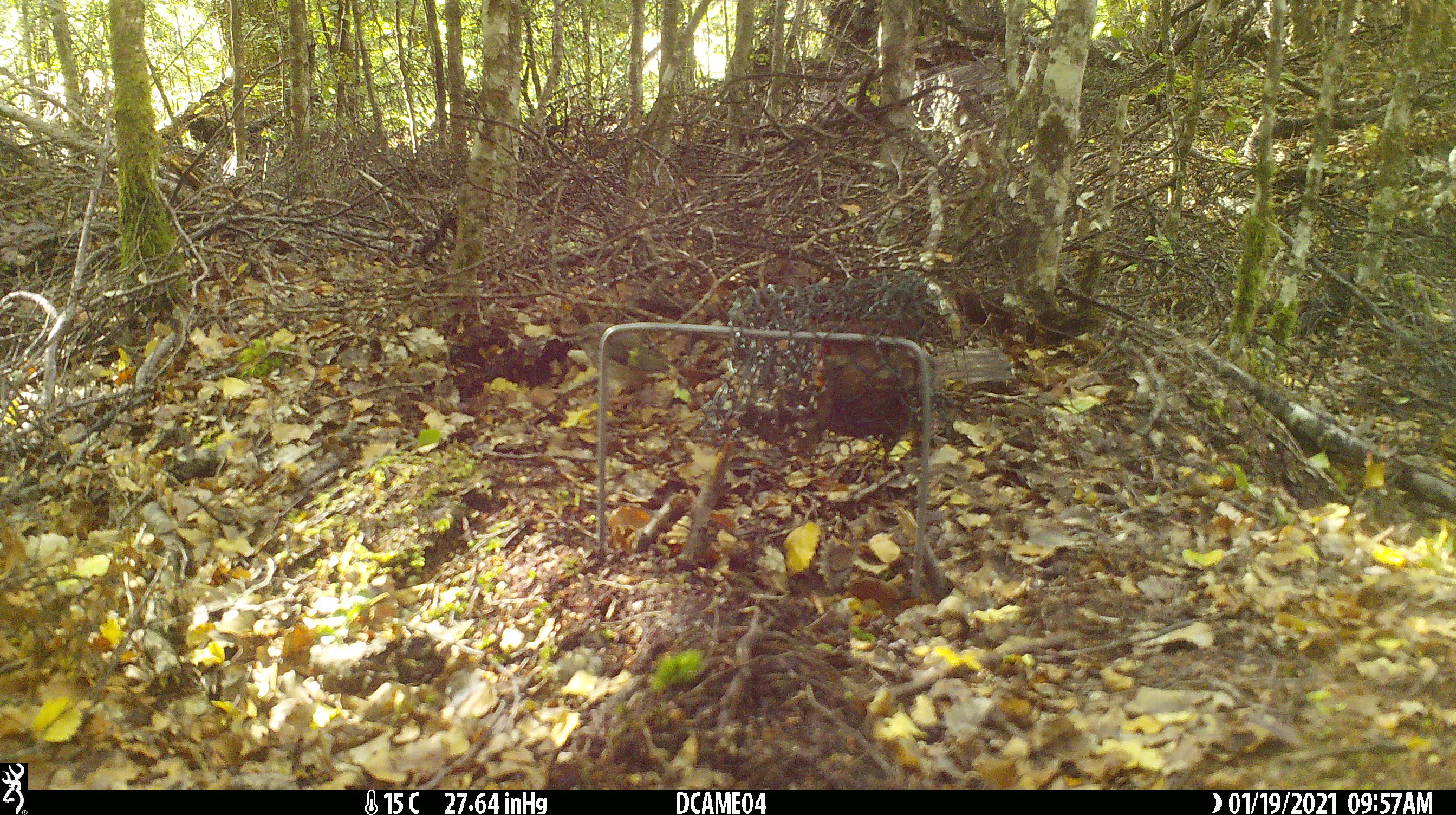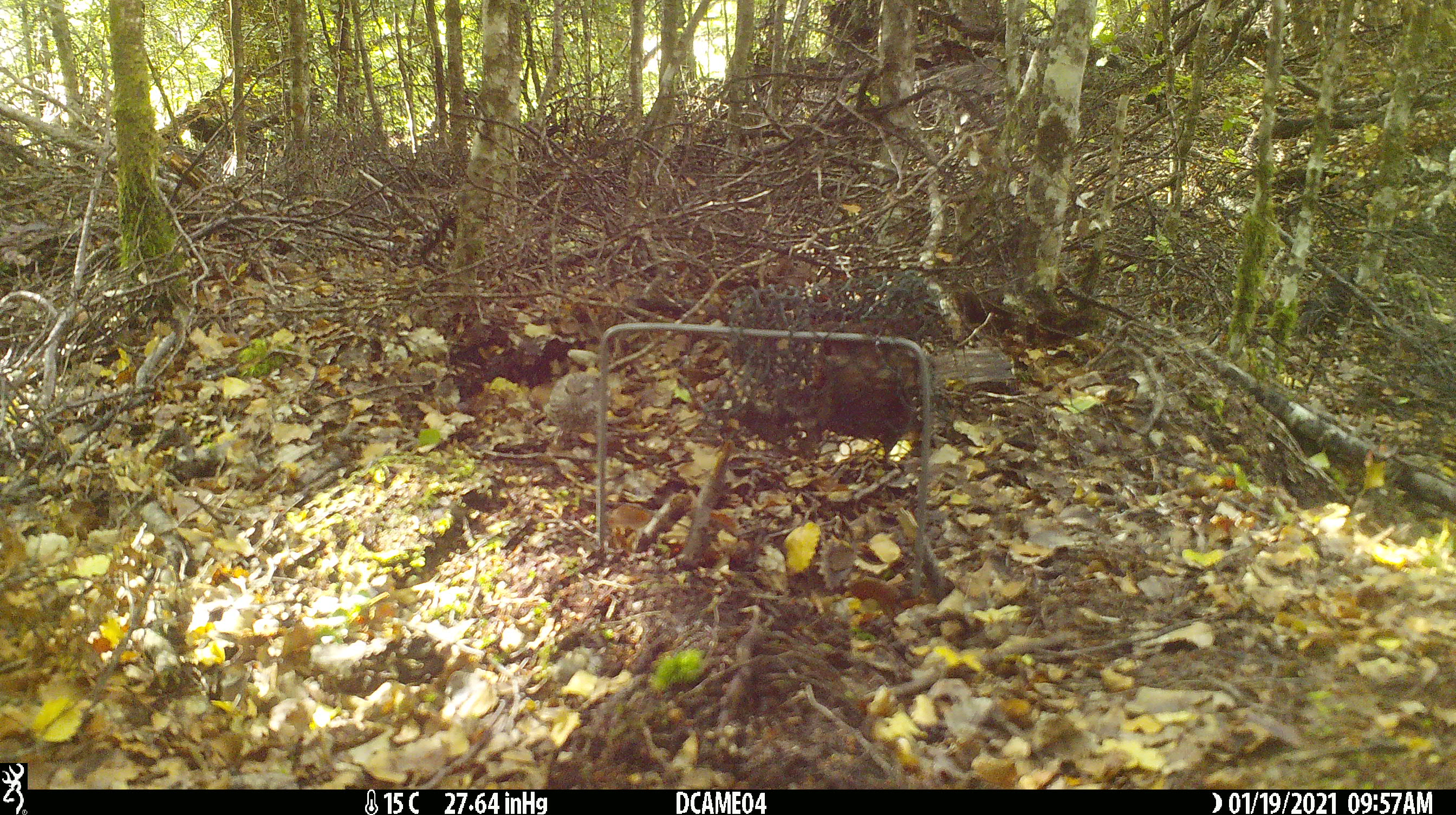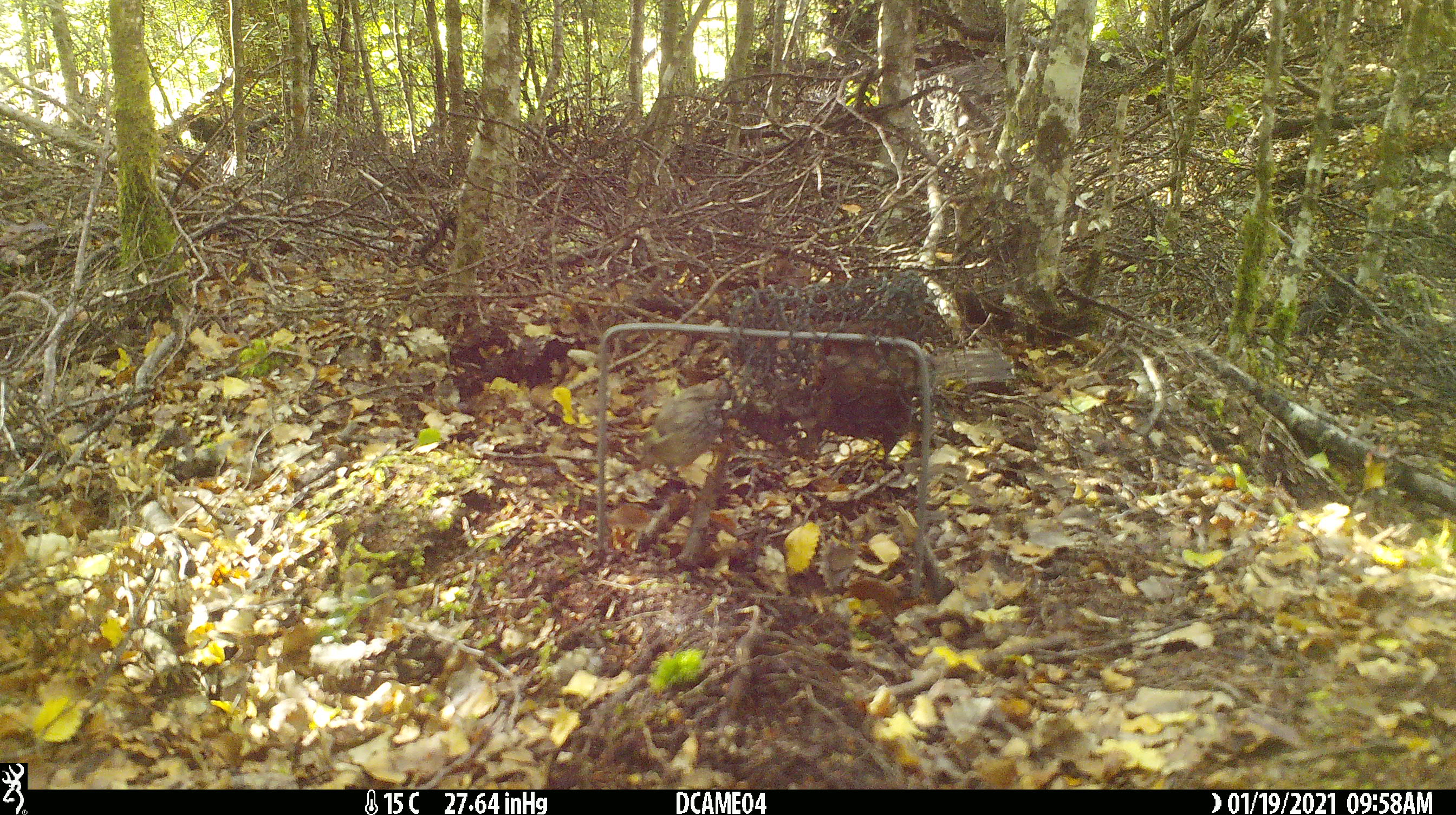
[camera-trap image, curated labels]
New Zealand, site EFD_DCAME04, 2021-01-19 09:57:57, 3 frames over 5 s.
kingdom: Animalia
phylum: Chordata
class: Aves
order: Passeriformes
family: Acanthisittidae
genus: Acanthisitta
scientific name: Acanthisitta chloris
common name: rifleman